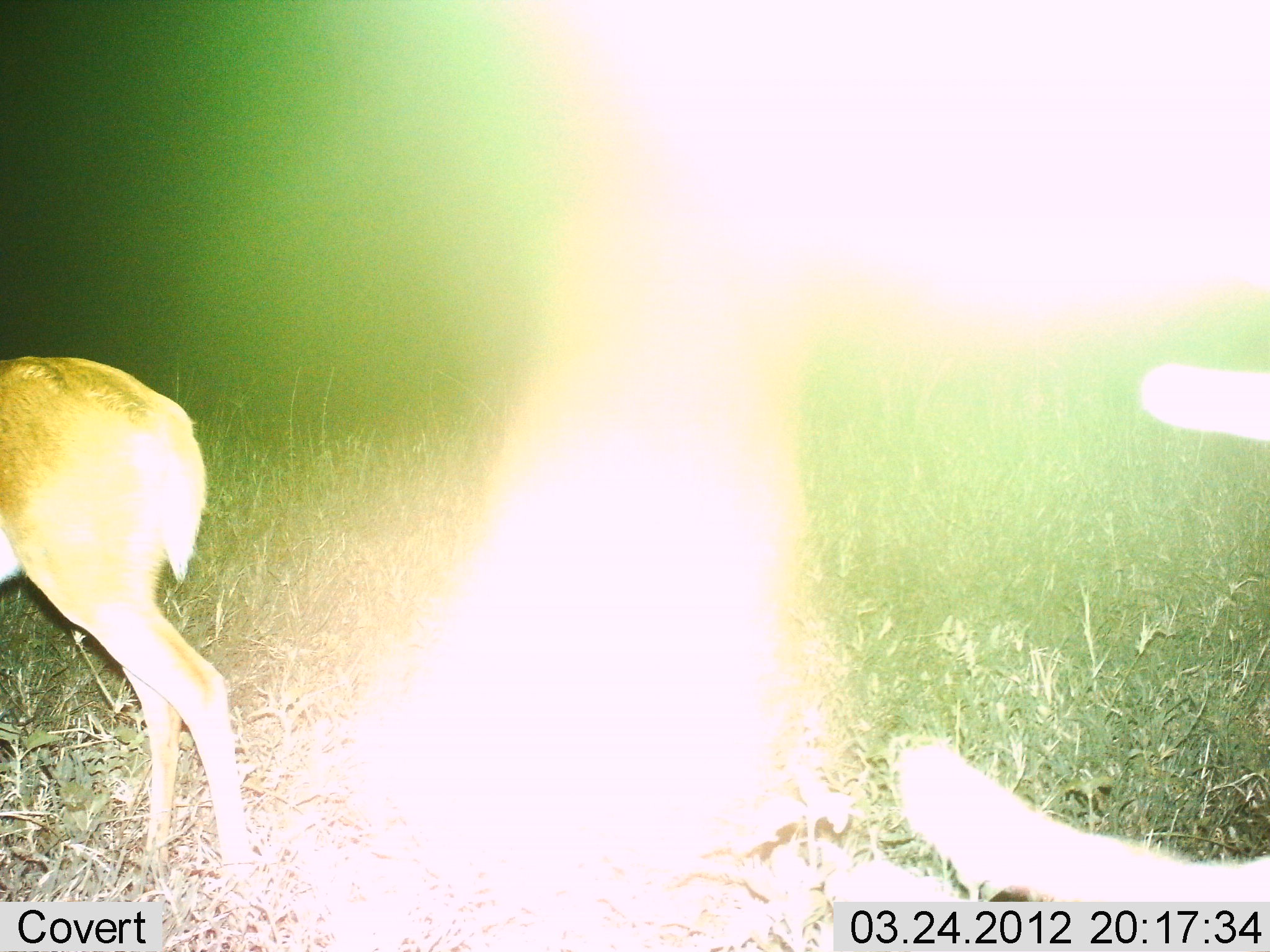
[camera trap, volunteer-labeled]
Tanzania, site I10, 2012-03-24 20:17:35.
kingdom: Animalia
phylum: Chordata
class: Mammalia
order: Artiodactyla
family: Bovidae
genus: Redunca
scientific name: Redunca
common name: reedbuck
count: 1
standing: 82%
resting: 9%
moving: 18%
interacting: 0%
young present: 0%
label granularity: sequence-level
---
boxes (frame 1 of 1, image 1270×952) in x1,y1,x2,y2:
animal: 896,350,1269,950; 2,345,248,894